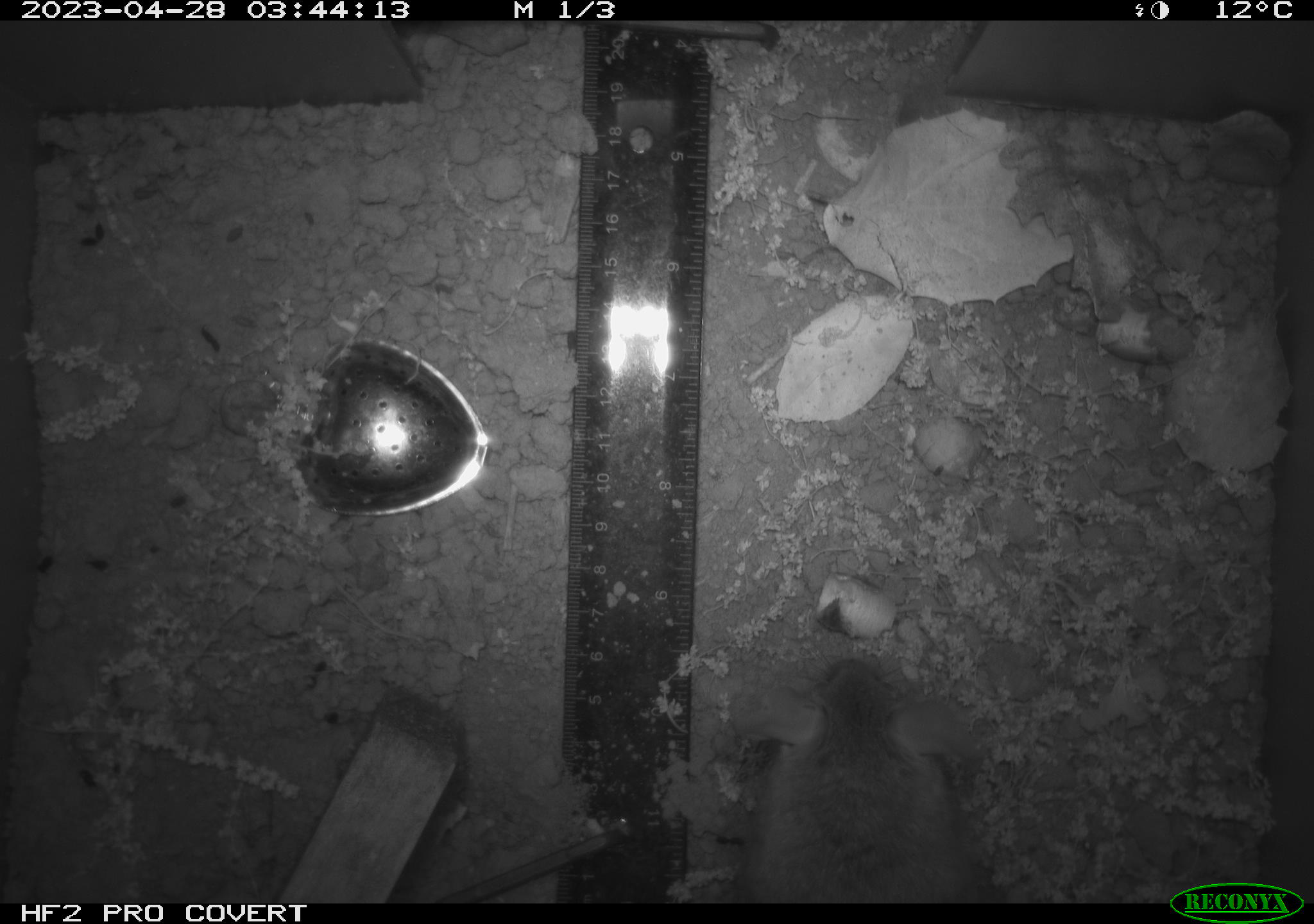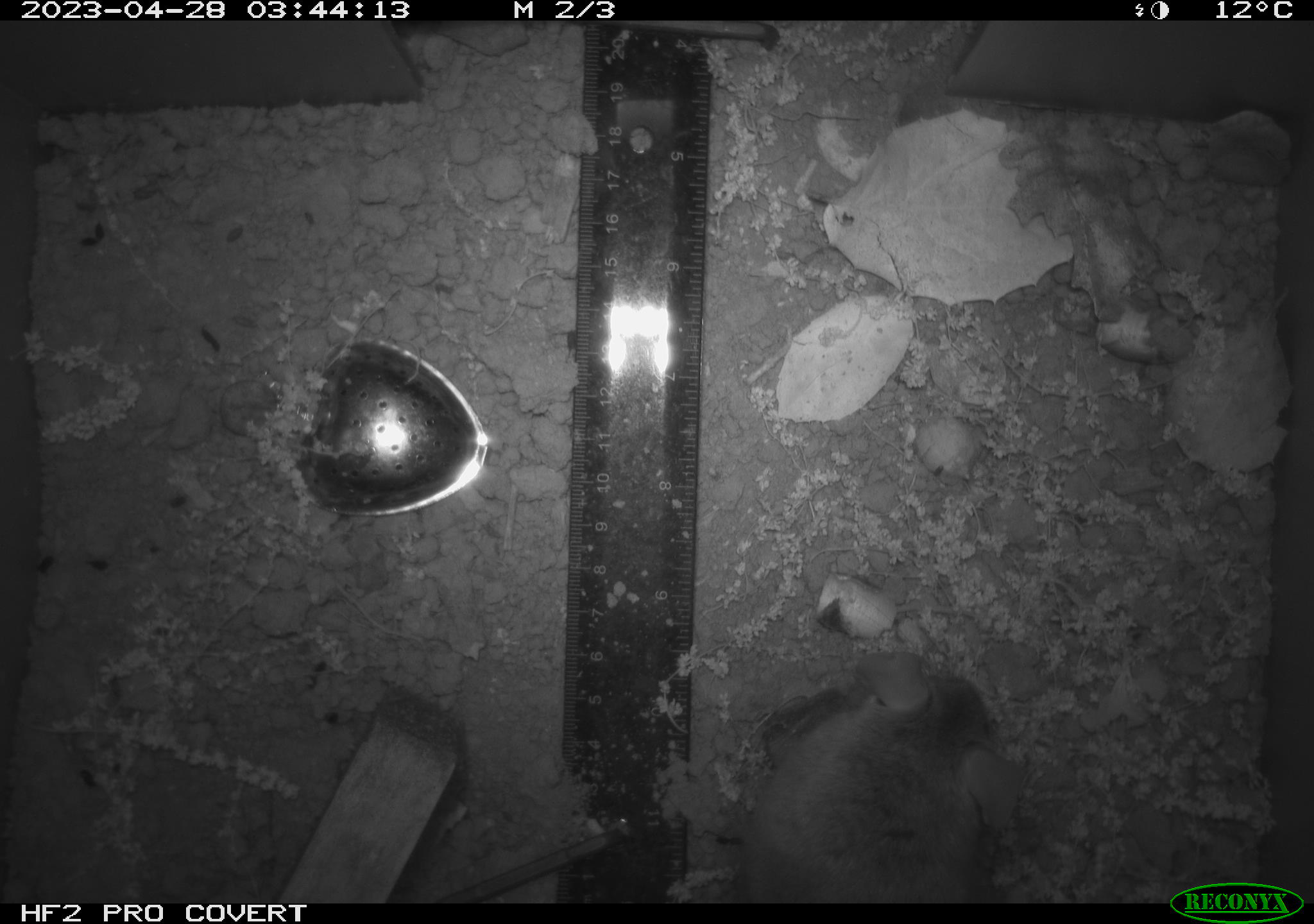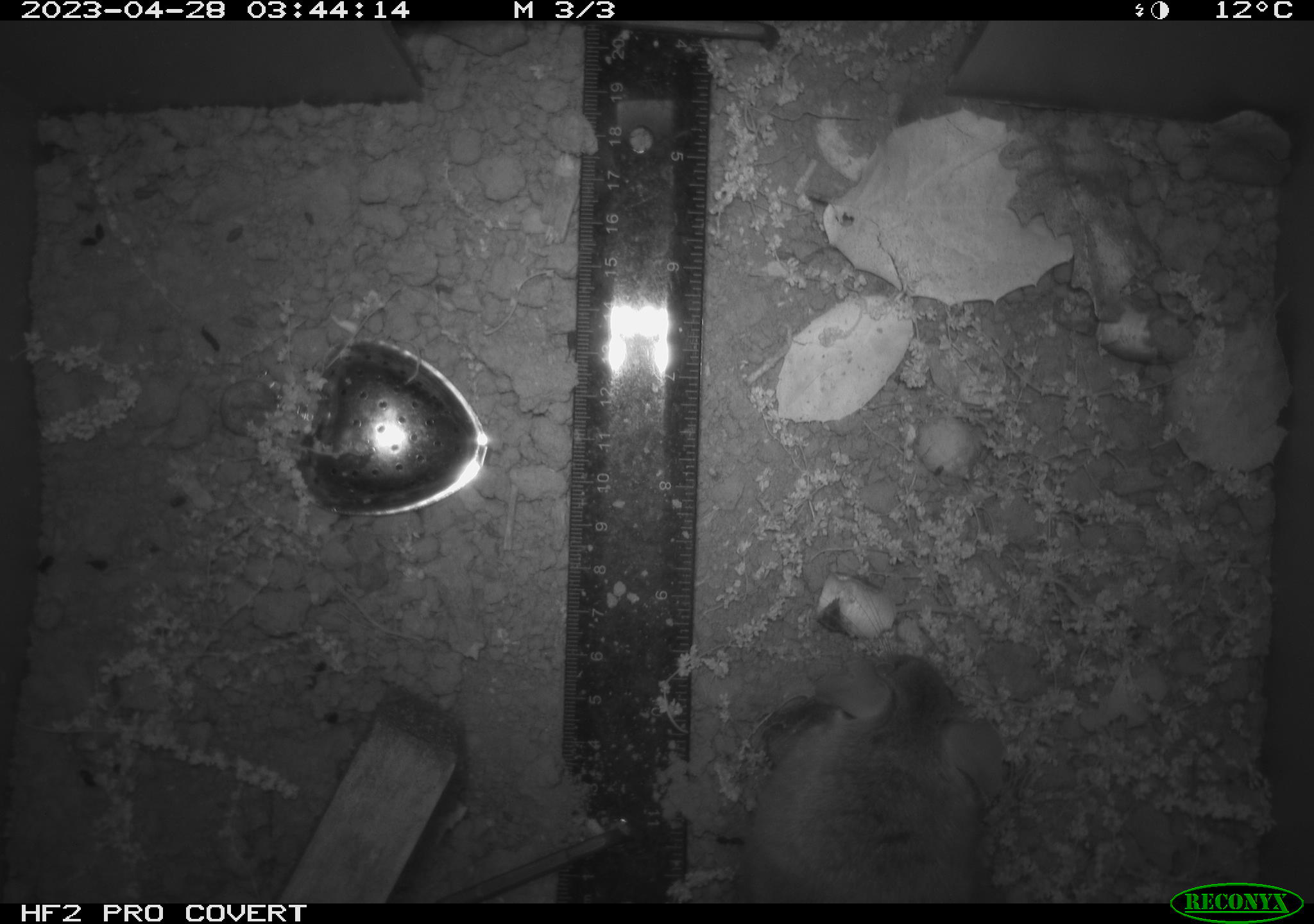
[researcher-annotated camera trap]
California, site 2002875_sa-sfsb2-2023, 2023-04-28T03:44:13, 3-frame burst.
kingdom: Animalia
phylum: Chordata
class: Mammalia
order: Rodentia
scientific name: Rodentia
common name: mouse species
Mouse species (Rodentia).